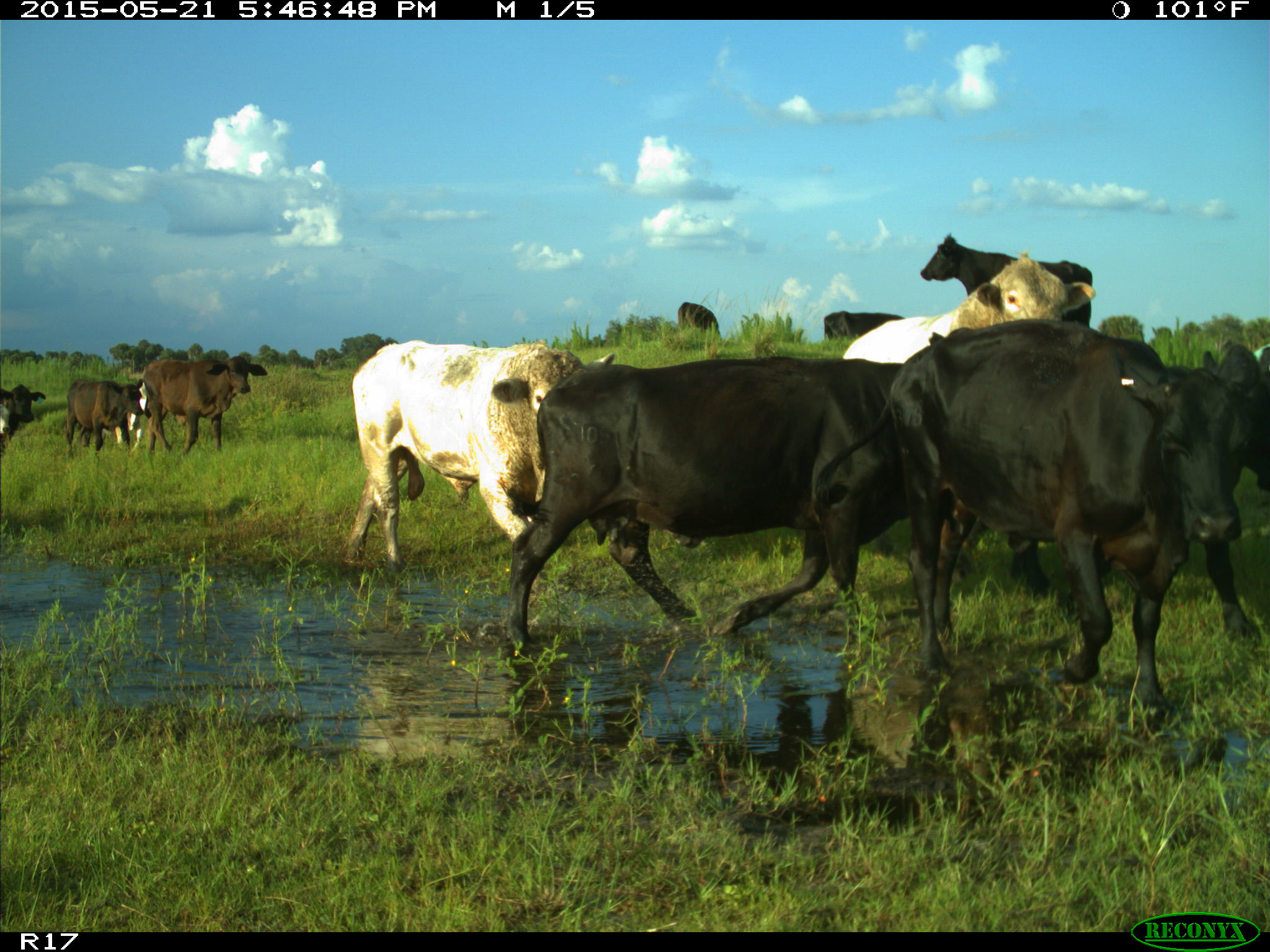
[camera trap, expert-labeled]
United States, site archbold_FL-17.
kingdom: Animalia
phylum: Chordata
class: Mammalia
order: Artiodactyla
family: Bovidae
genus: Bos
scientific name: Bos taurus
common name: domestic cow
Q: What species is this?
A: Bos taurus (domestic cow).